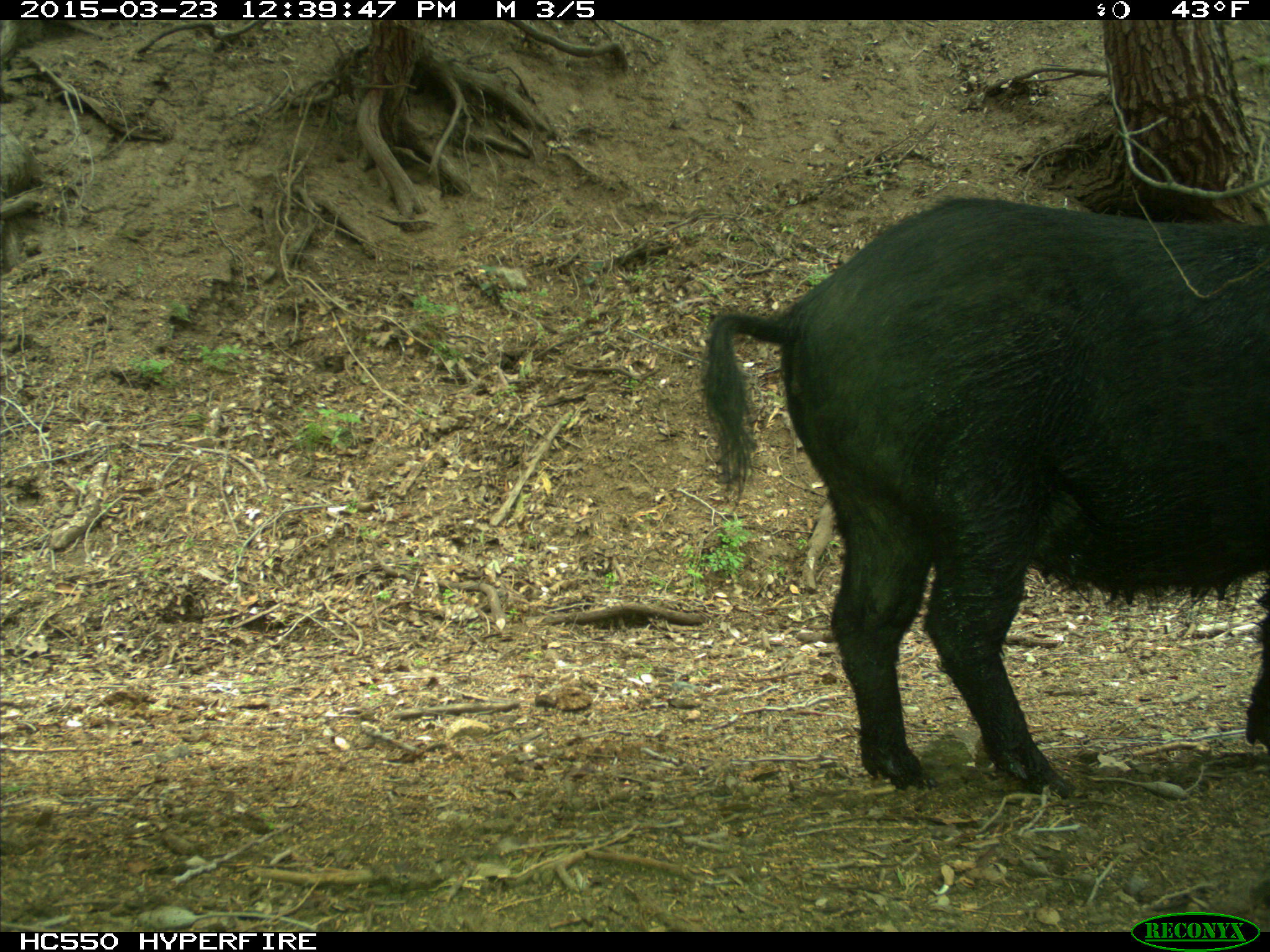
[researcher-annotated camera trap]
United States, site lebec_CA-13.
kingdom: Animalia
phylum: Chordata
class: Mammalia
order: Artiodactyla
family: Suidae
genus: Sus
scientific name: Sus scrofa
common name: wild boar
Sus scrofa (wild boar).